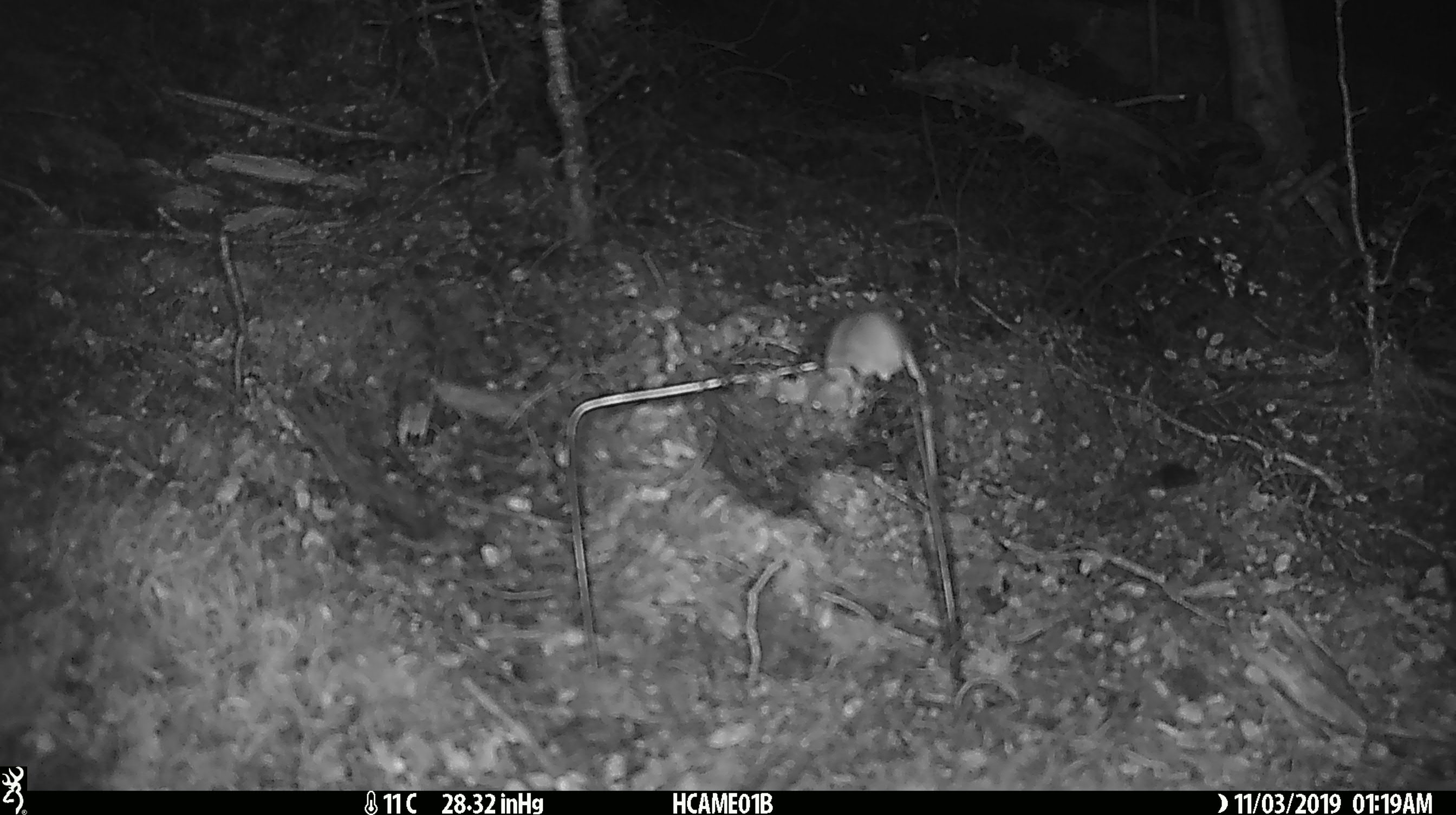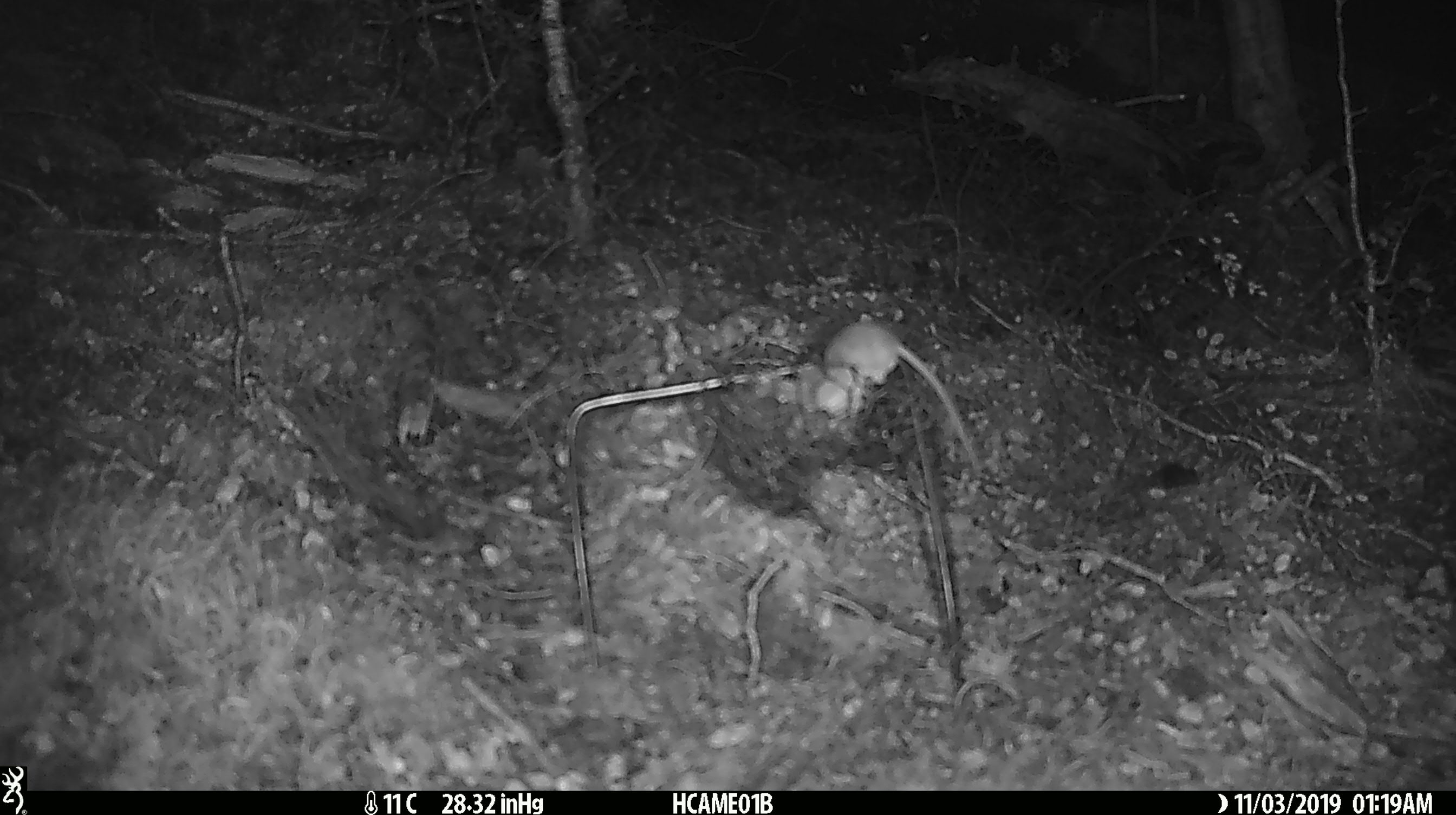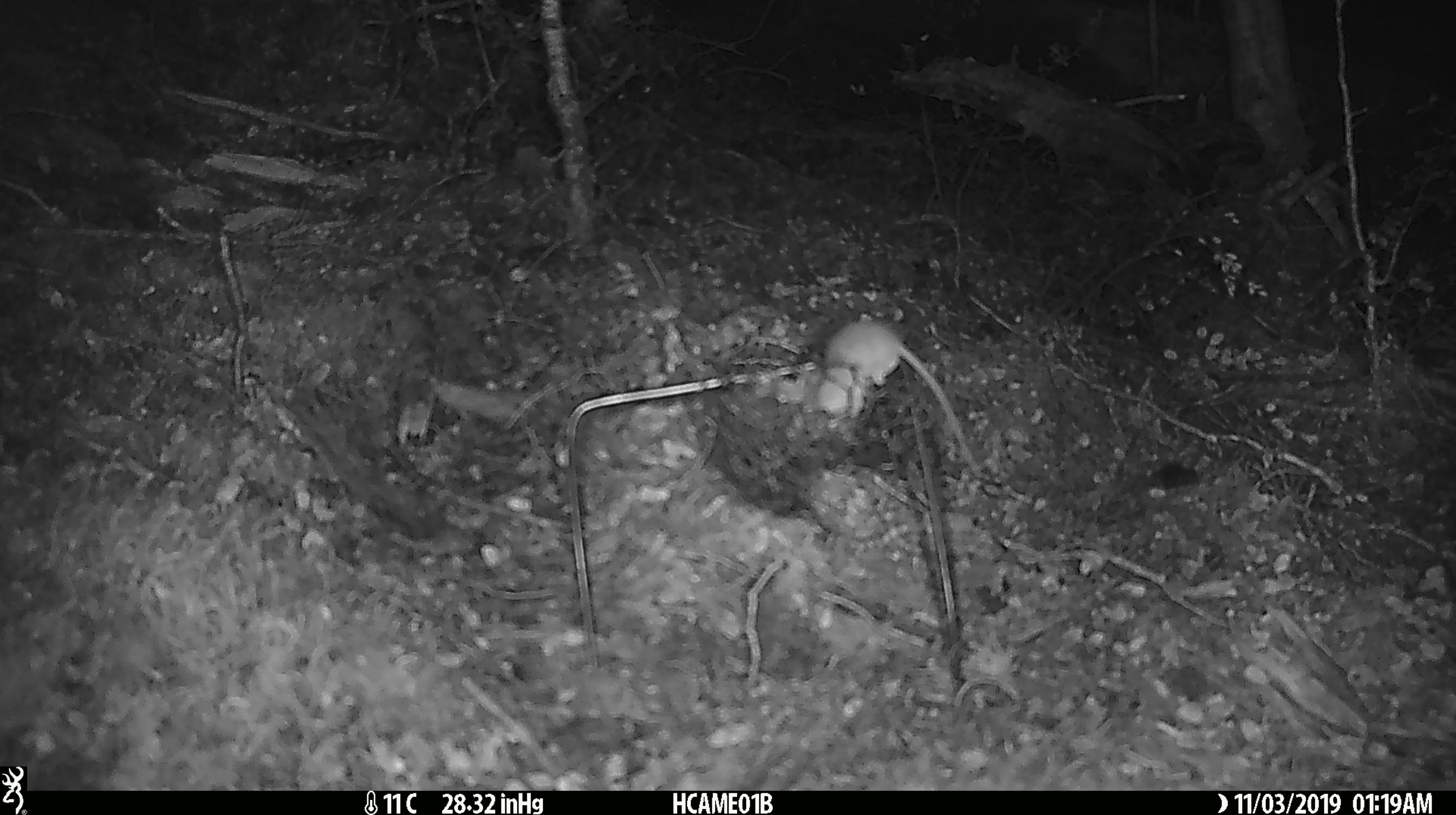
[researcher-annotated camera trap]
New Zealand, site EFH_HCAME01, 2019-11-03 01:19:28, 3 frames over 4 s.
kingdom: Animalia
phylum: Chordata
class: Mammalia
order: Rodentia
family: Muridae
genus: Mus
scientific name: Mus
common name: mouse